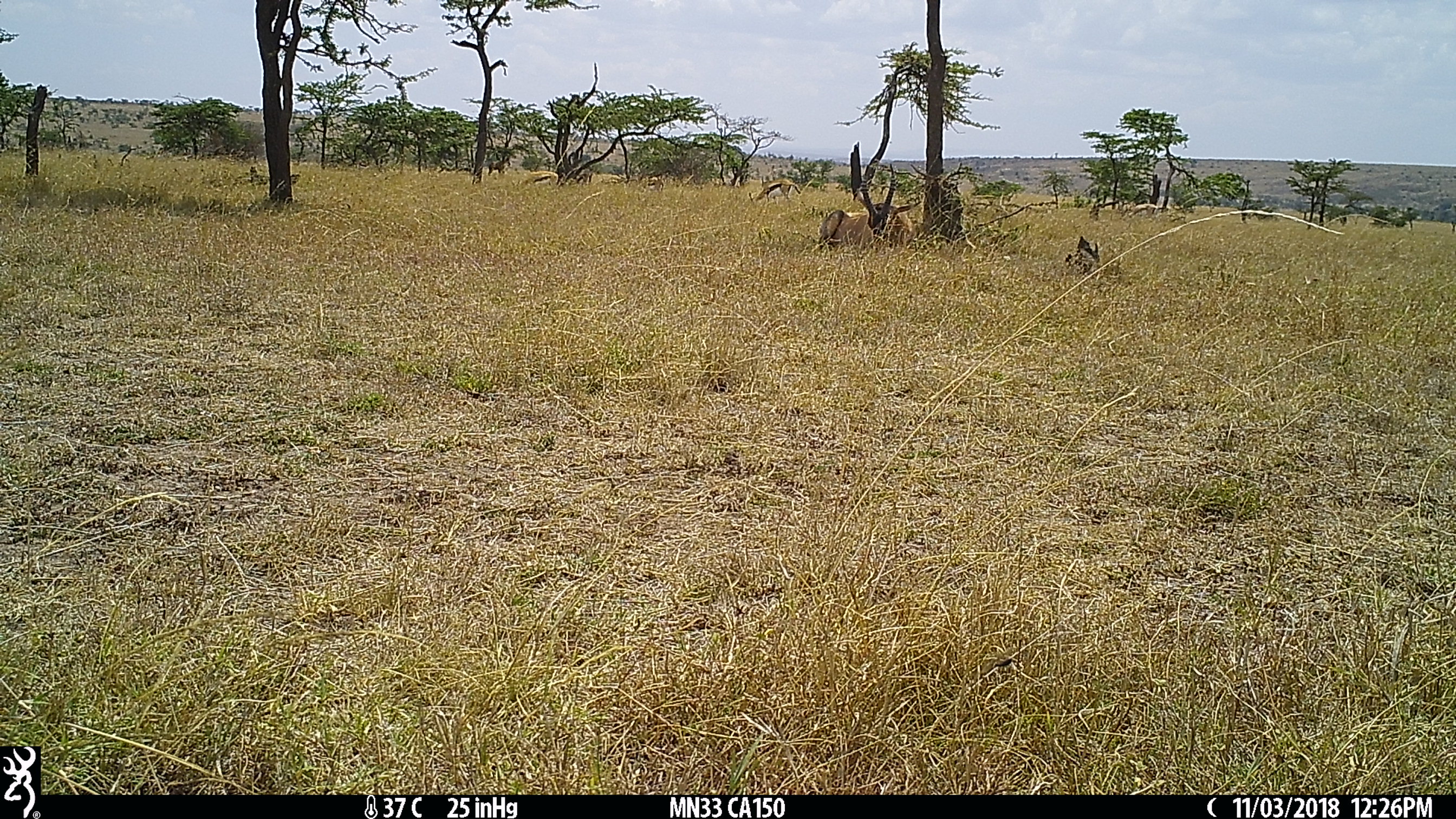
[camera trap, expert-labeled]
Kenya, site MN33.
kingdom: Animalia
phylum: Chordata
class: Mammalia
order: Artiodactyla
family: Bovidae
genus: Eudorcas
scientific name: Eudorcas thomsonii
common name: thomon's gazelle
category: gazelle thomsons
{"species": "gazelle thomsons (thomon's gazelle) (Eudorcas thomsonii)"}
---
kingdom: Animalia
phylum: Chordata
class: Mammalia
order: Artiodactyla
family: Bovidae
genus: Damaliscus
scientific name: Damaliscus lunatus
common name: topi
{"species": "topi (Damaliscus lunatus)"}